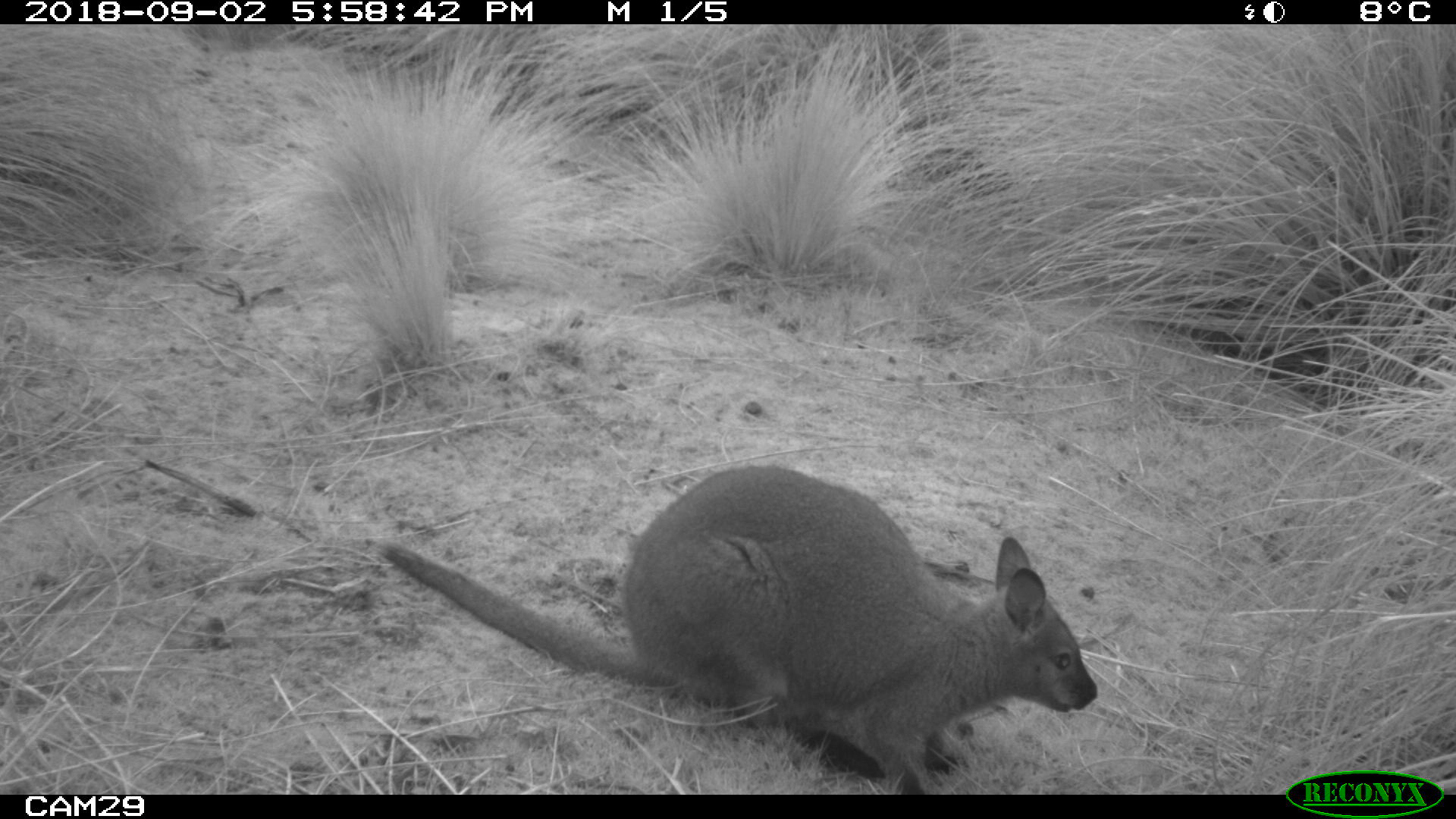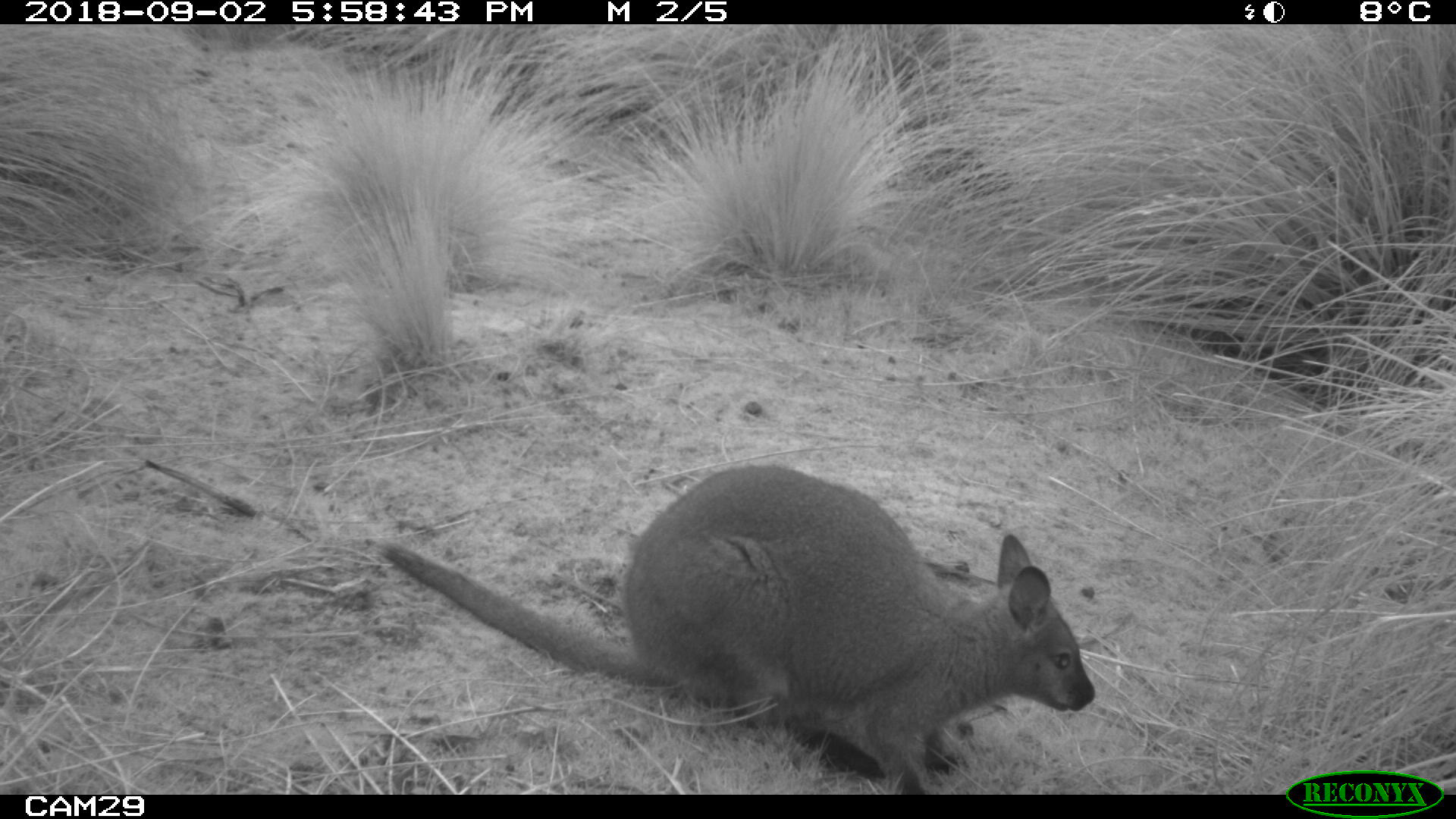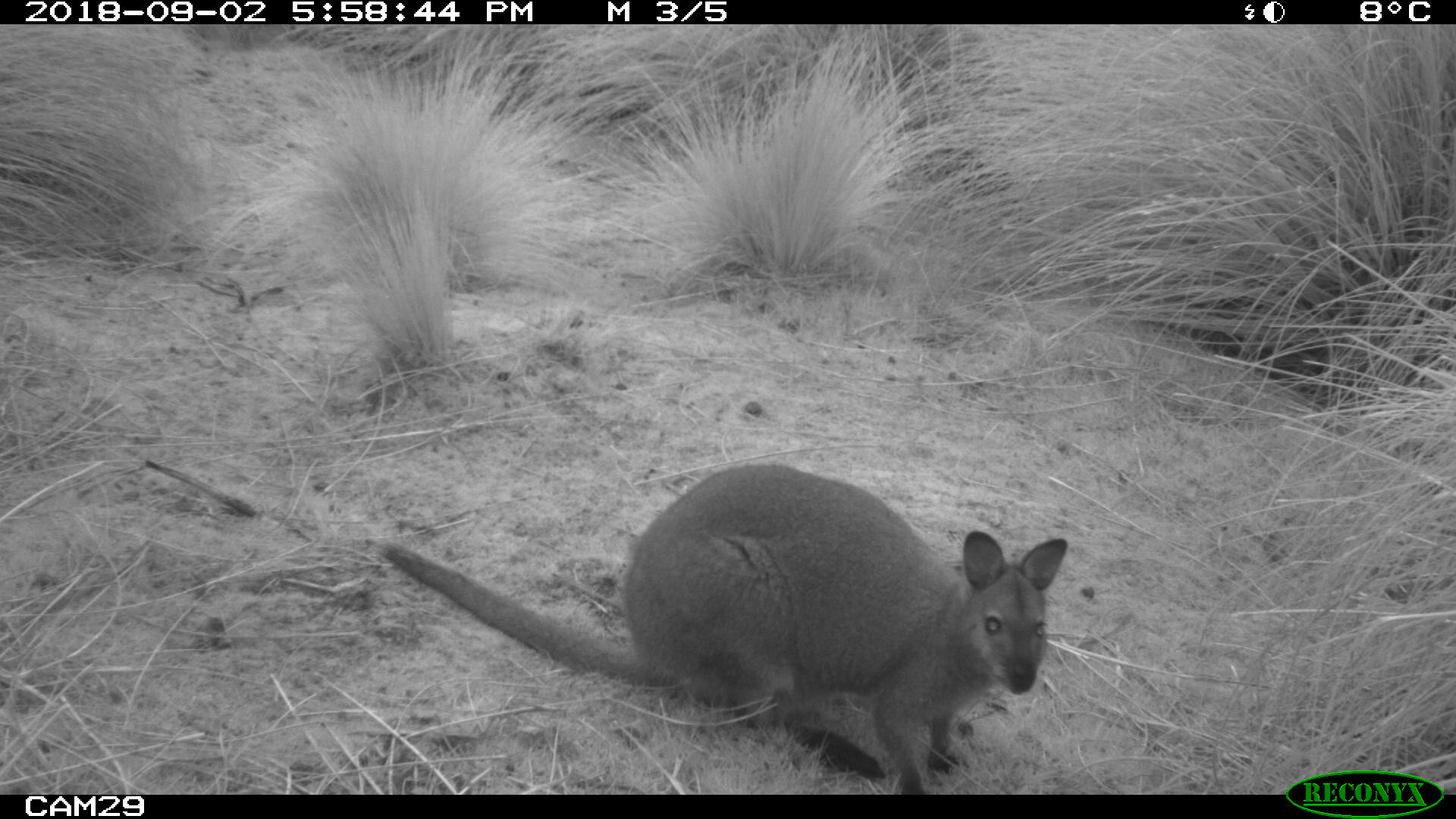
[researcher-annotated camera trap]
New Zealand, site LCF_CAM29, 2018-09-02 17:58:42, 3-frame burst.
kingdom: Animalia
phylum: Chordata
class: Mammalia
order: Diprotodontia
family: Macropodidae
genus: Notamacropus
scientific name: Notamacropus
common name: wallaby